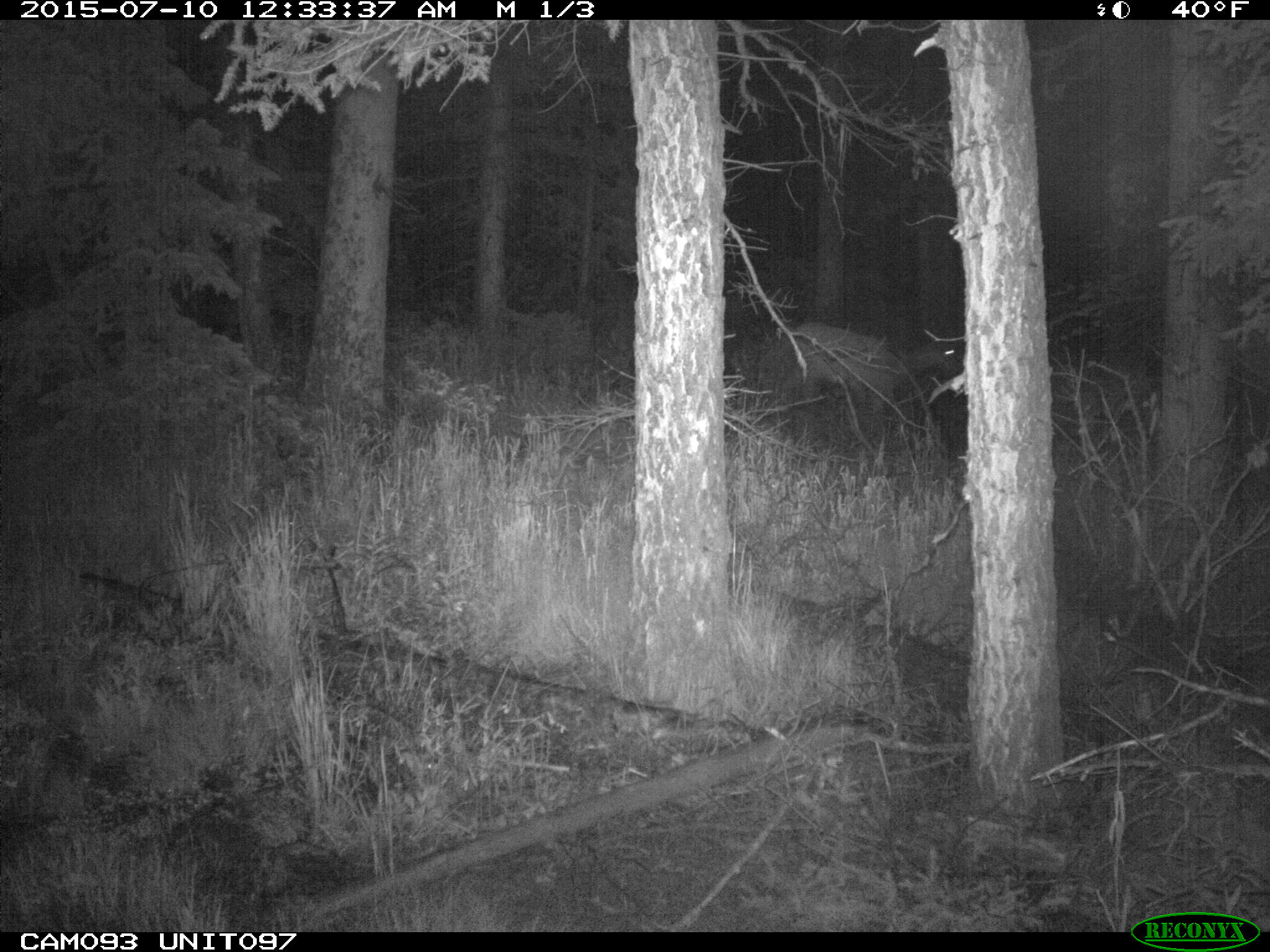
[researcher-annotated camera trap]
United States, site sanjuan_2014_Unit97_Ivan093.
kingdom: Animalia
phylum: Chordata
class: Mammalia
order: Artiodactyla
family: Cervidae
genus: Cervus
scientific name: Cervus elaphus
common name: red deer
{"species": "Cervus elaphus (red deer)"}